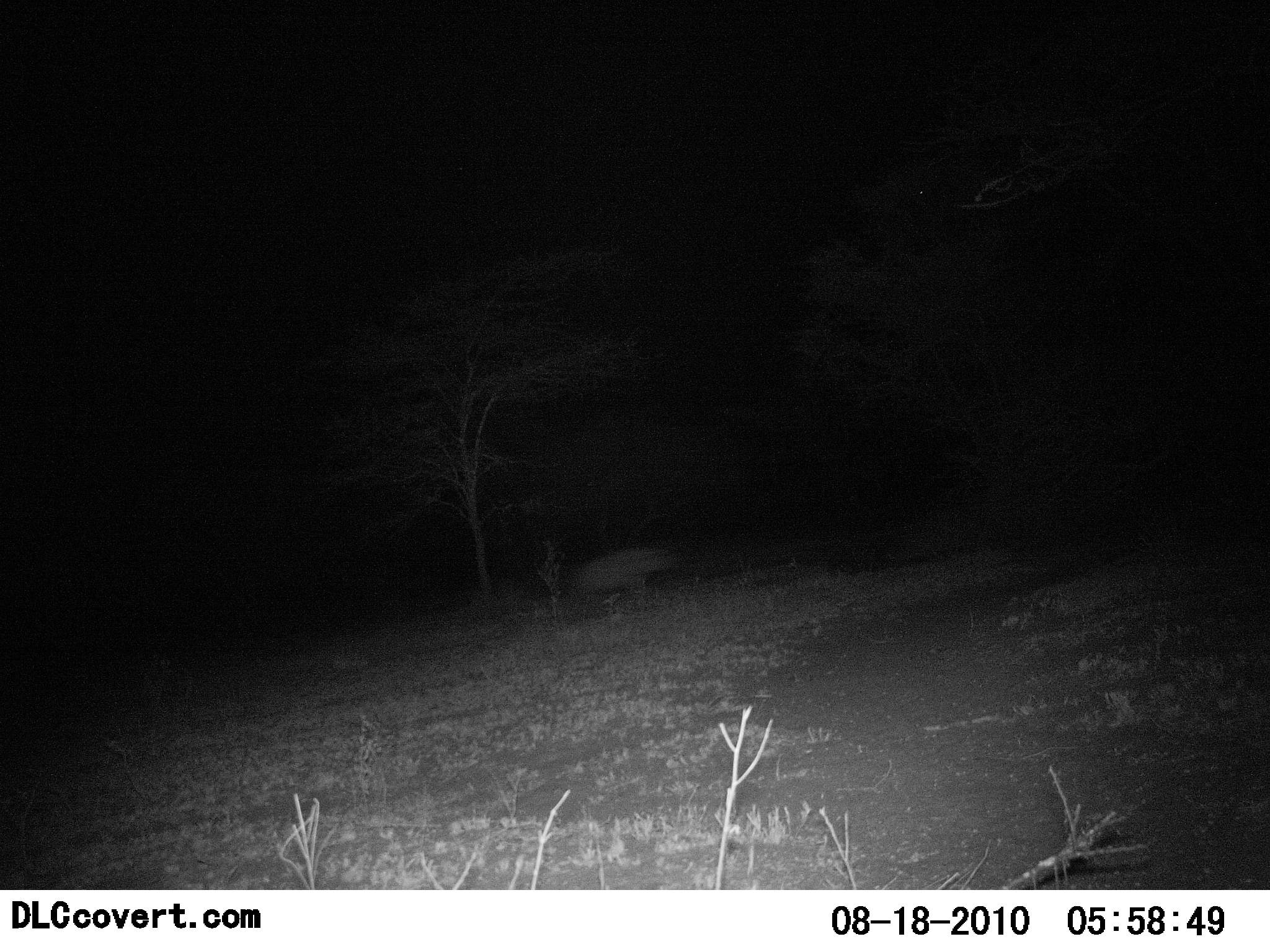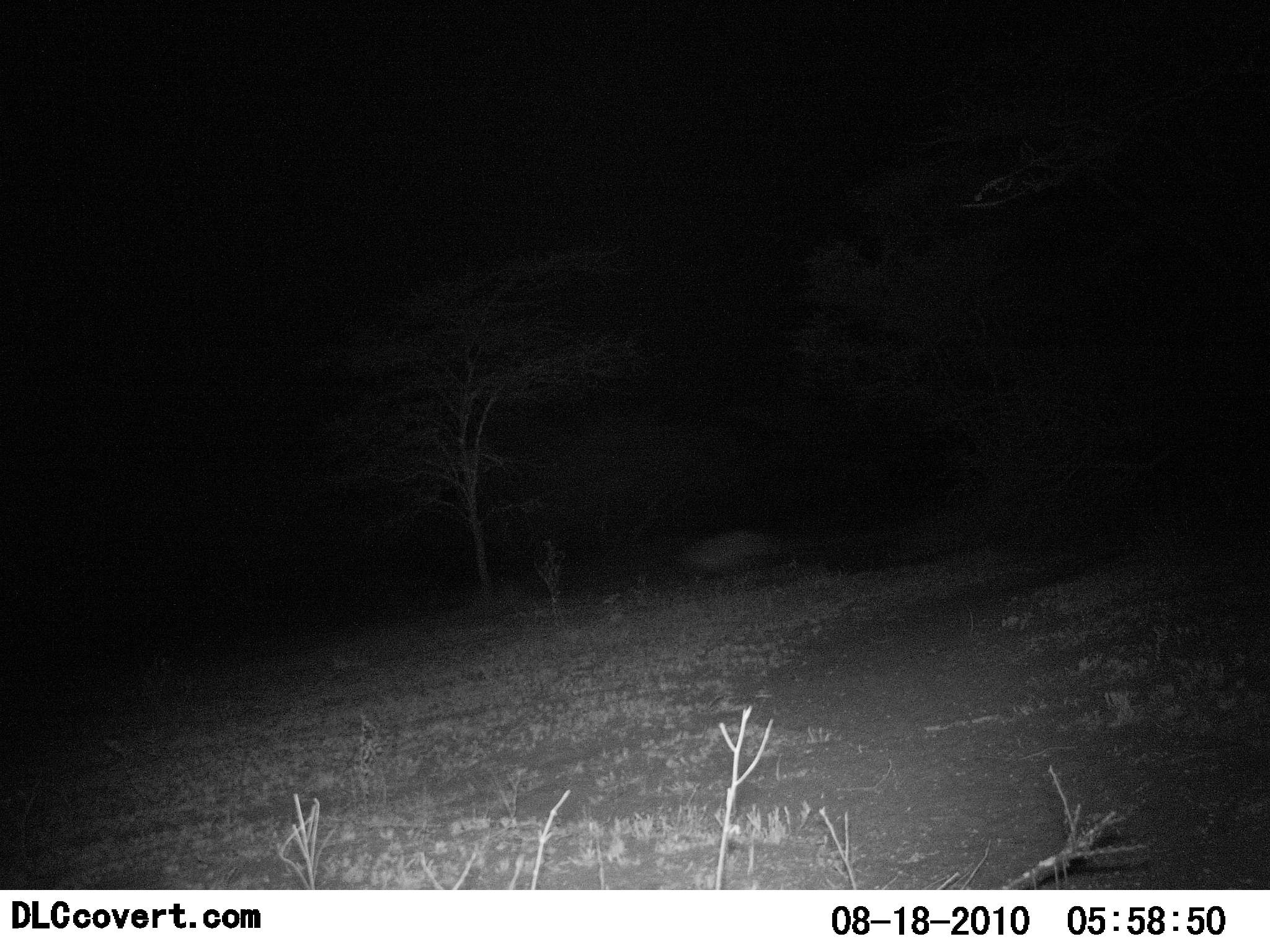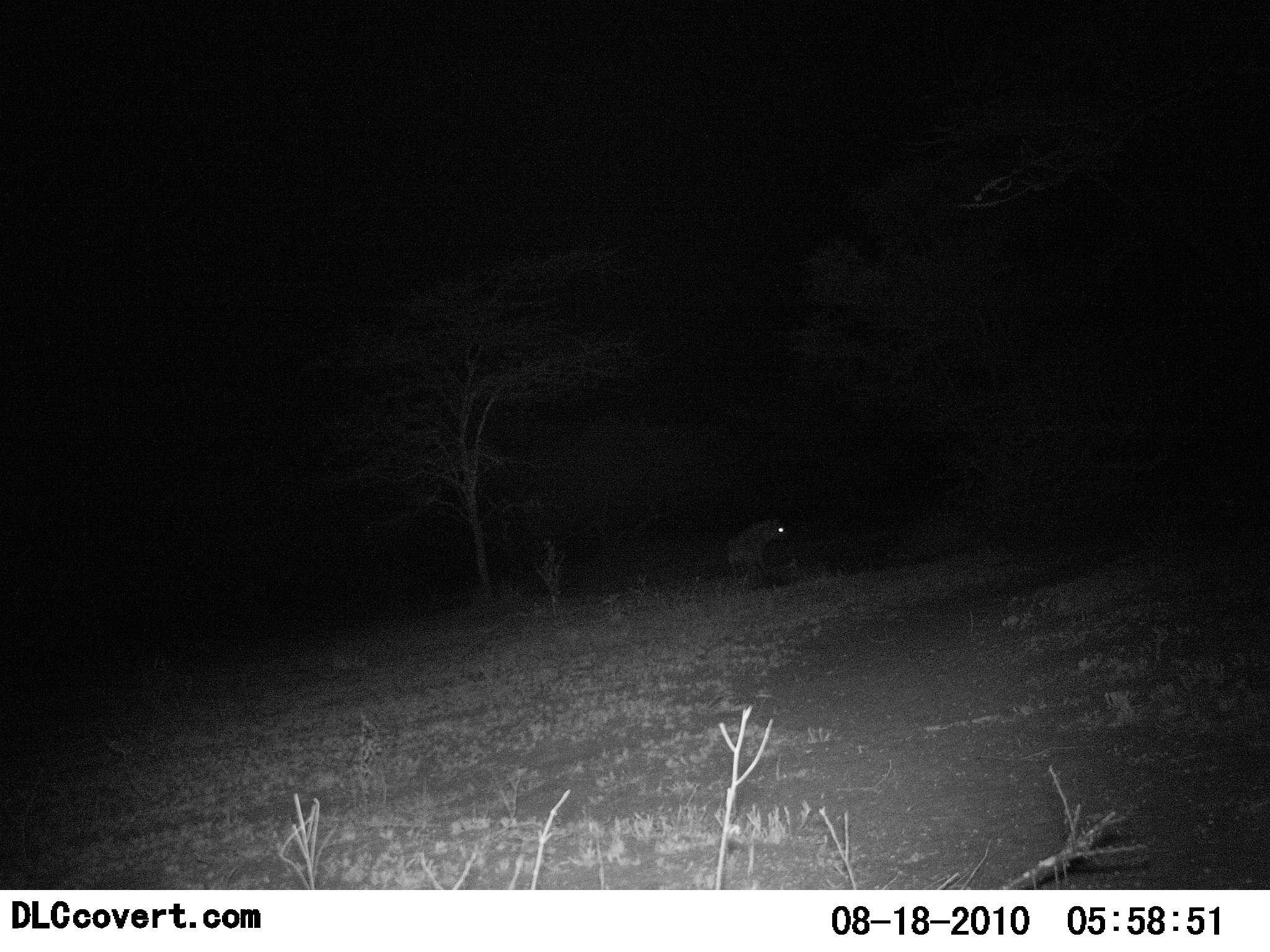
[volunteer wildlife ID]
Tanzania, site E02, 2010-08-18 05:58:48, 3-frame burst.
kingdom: Animalia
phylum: Chordata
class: Mammalia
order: Carnivora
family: Hyaenidae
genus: Crocuta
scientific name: Crocuta crocuta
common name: spotted hyena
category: hyenaspotted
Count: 1.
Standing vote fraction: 0%.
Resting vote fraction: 0%.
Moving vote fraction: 100%.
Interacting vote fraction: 0%.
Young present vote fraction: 0%.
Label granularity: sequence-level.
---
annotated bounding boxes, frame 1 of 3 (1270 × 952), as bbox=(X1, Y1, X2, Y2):
animal: bbox=(568, 544, 684, 606)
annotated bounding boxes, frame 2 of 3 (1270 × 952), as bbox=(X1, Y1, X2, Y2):
animal: bbox=(675, 523, 785, 577)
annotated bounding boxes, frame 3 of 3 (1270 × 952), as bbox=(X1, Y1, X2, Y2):
animal: bbox=(719, 523, 788, 581)